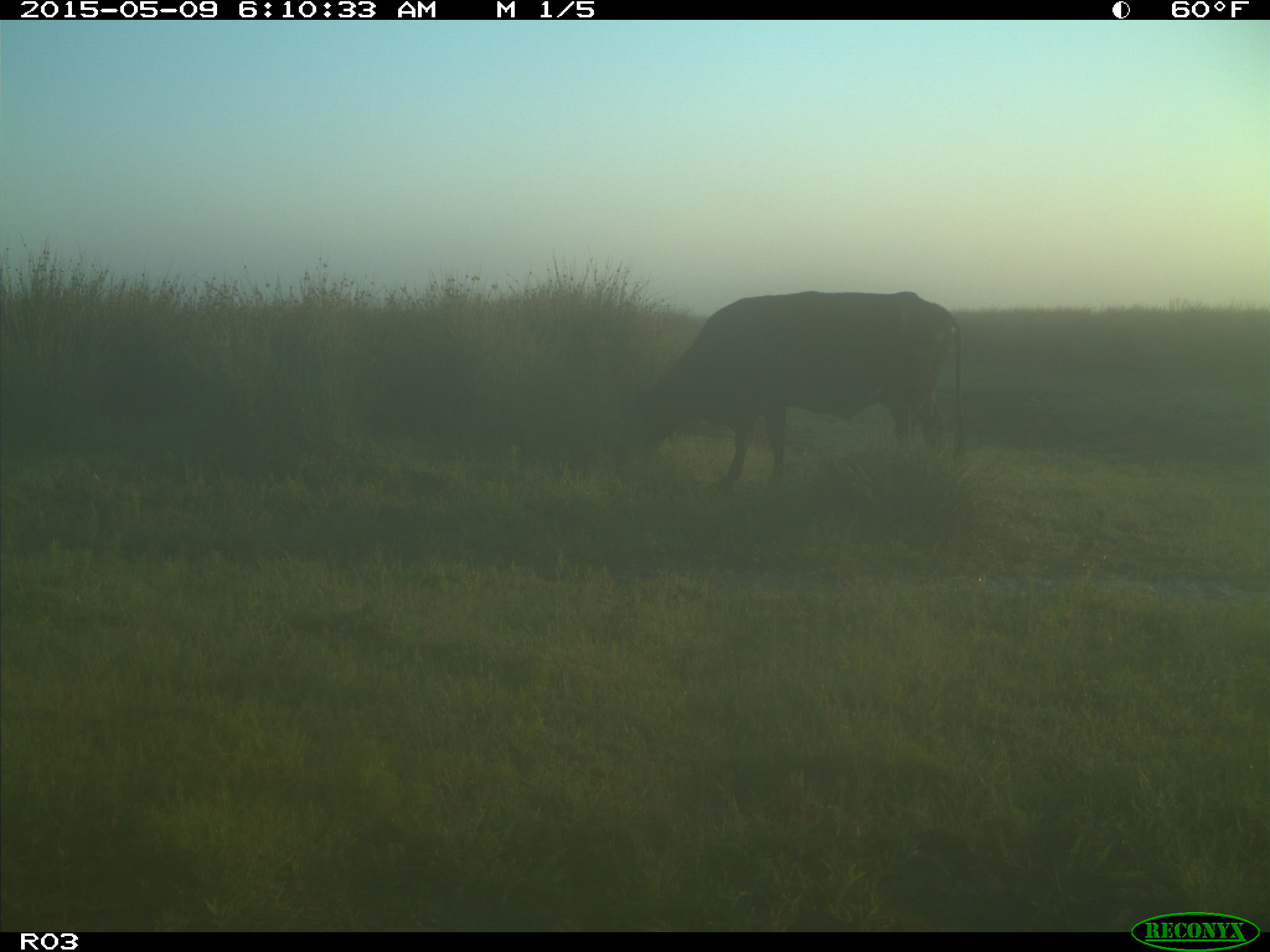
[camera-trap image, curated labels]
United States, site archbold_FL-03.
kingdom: Animalia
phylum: Chordata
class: Mammalia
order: Artiodactyla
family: Bovidae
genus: Bos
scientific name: Bos taurus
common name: domestic cow